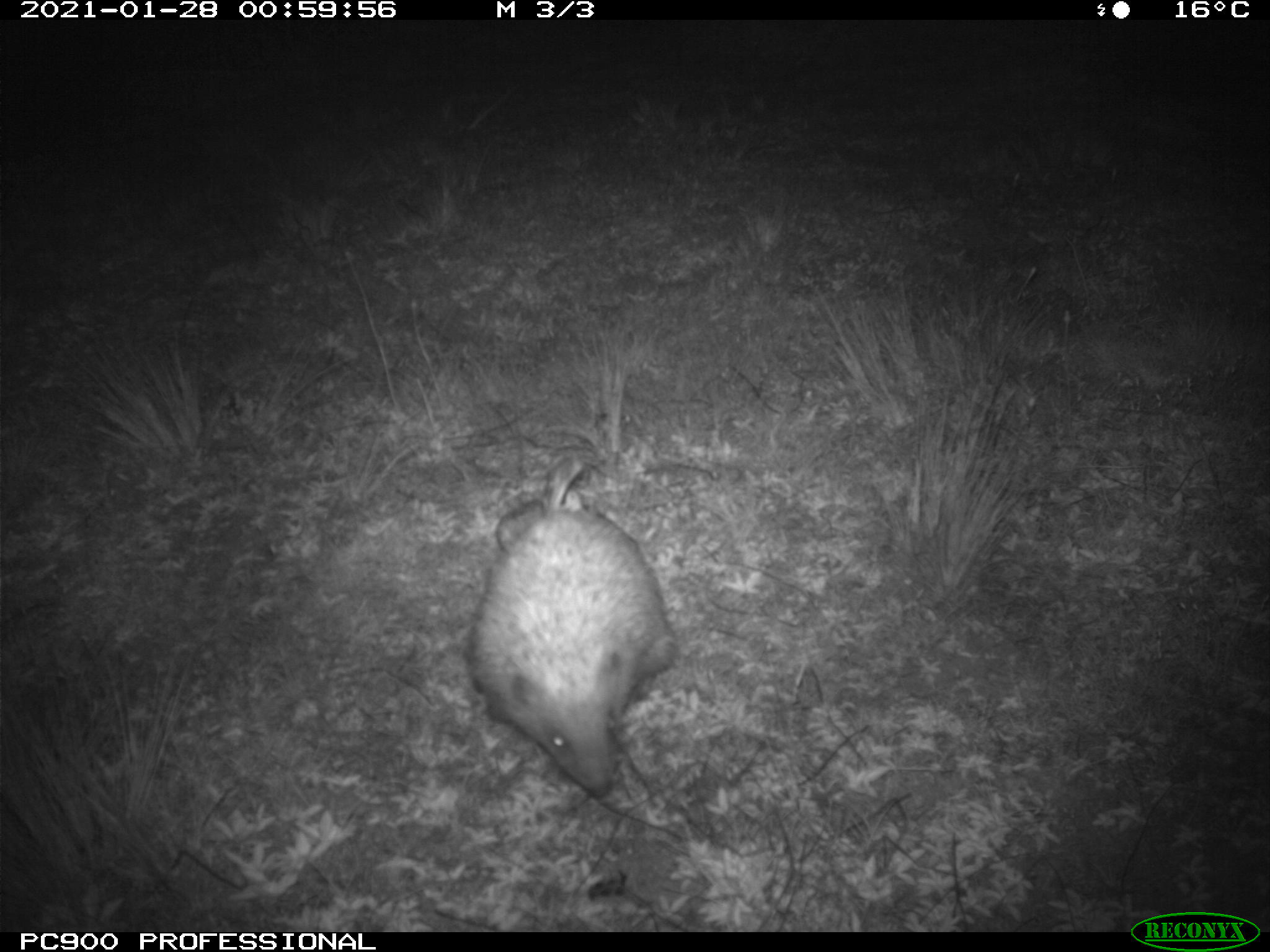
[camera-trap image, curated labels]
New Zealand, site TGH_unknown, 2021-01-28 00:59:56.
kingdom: Animalia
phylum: Chordata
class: Mammalia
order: Eulipotyphla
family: Erinaceidae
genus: Erinaceus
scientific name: Erinaceus europaeus europaeus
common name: european hedgehog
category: hedgehog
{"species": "hedgehog (european hedgehog) (Erinaceus europaeus europaeus)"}